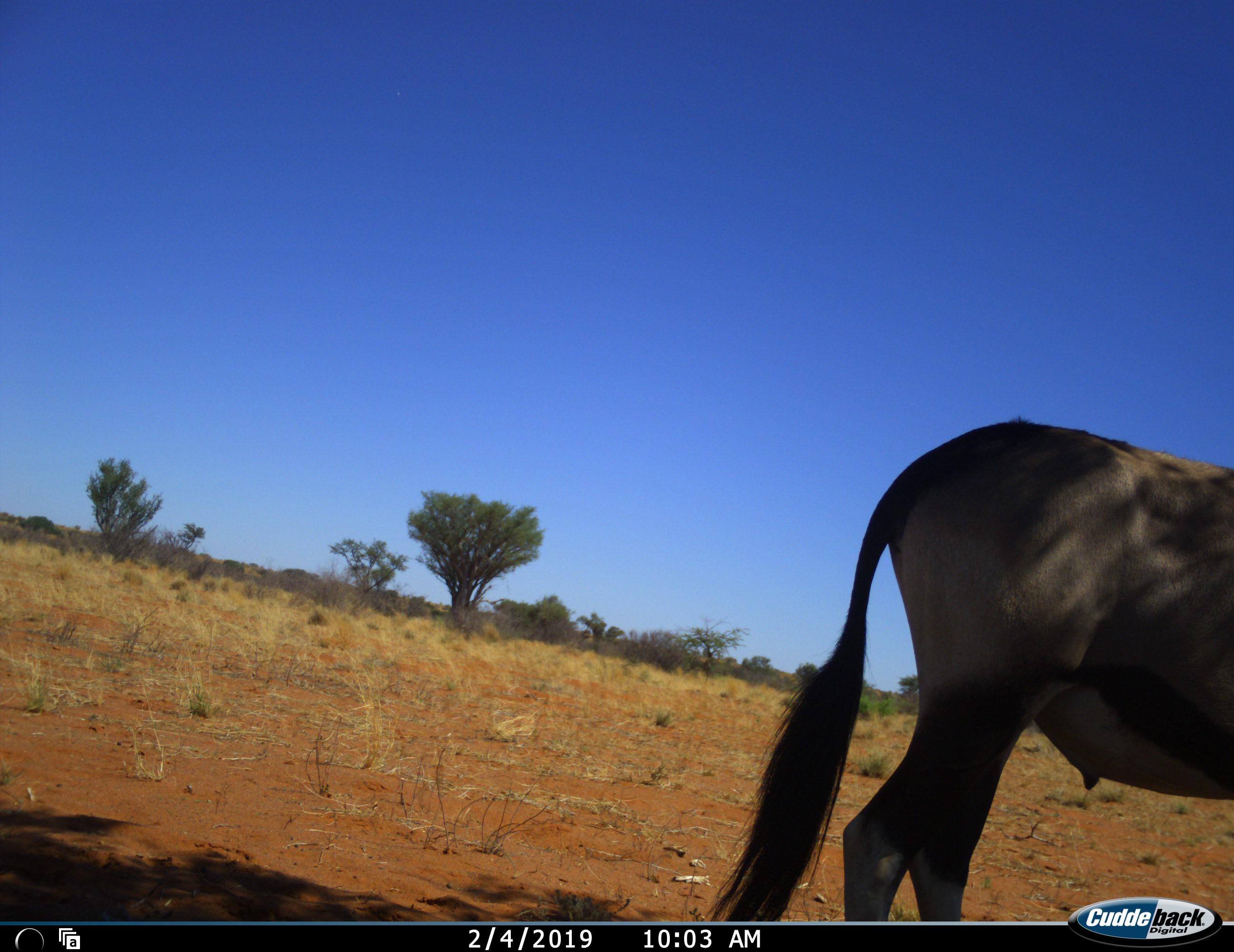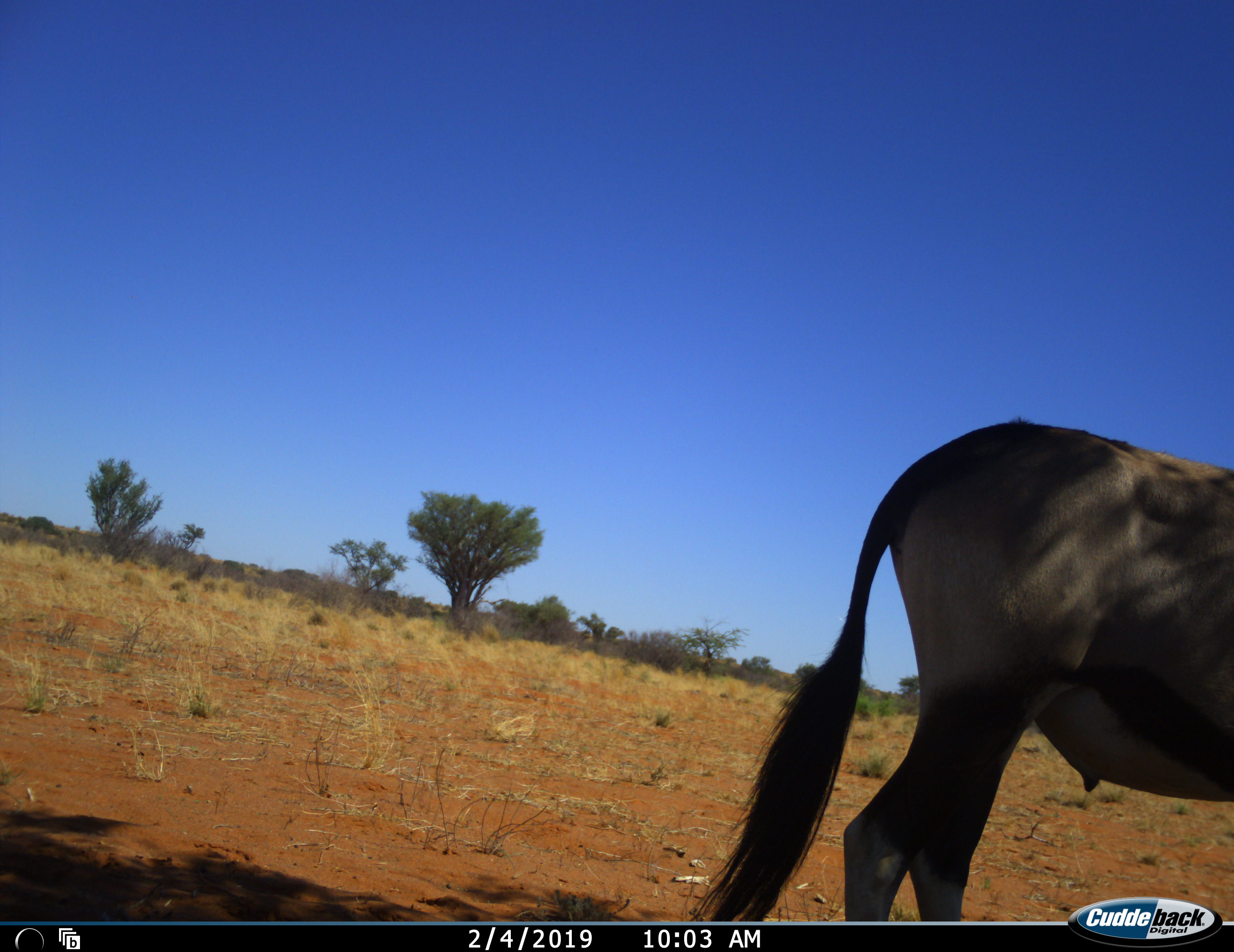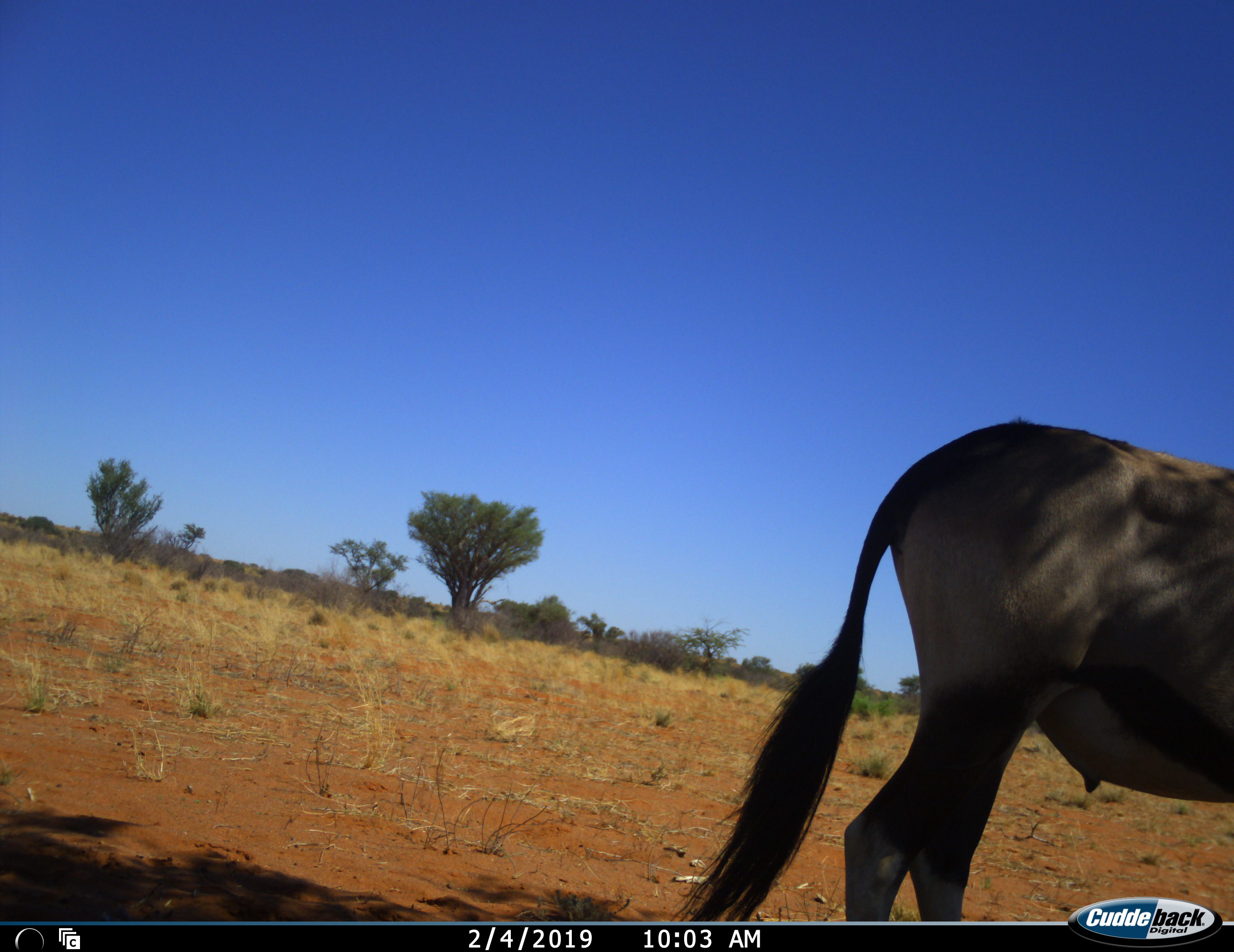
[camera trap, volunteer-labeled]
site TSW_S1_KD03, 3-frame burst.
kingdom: Animalia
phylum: Chordata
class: Mammalia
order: Artiodactyla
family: Bovidae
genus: Oryx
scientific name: Oryx gazella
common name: gemsbok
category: oryx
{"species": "oryx (gemsbok) (Oryx gazella)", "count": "1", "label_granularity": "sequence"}